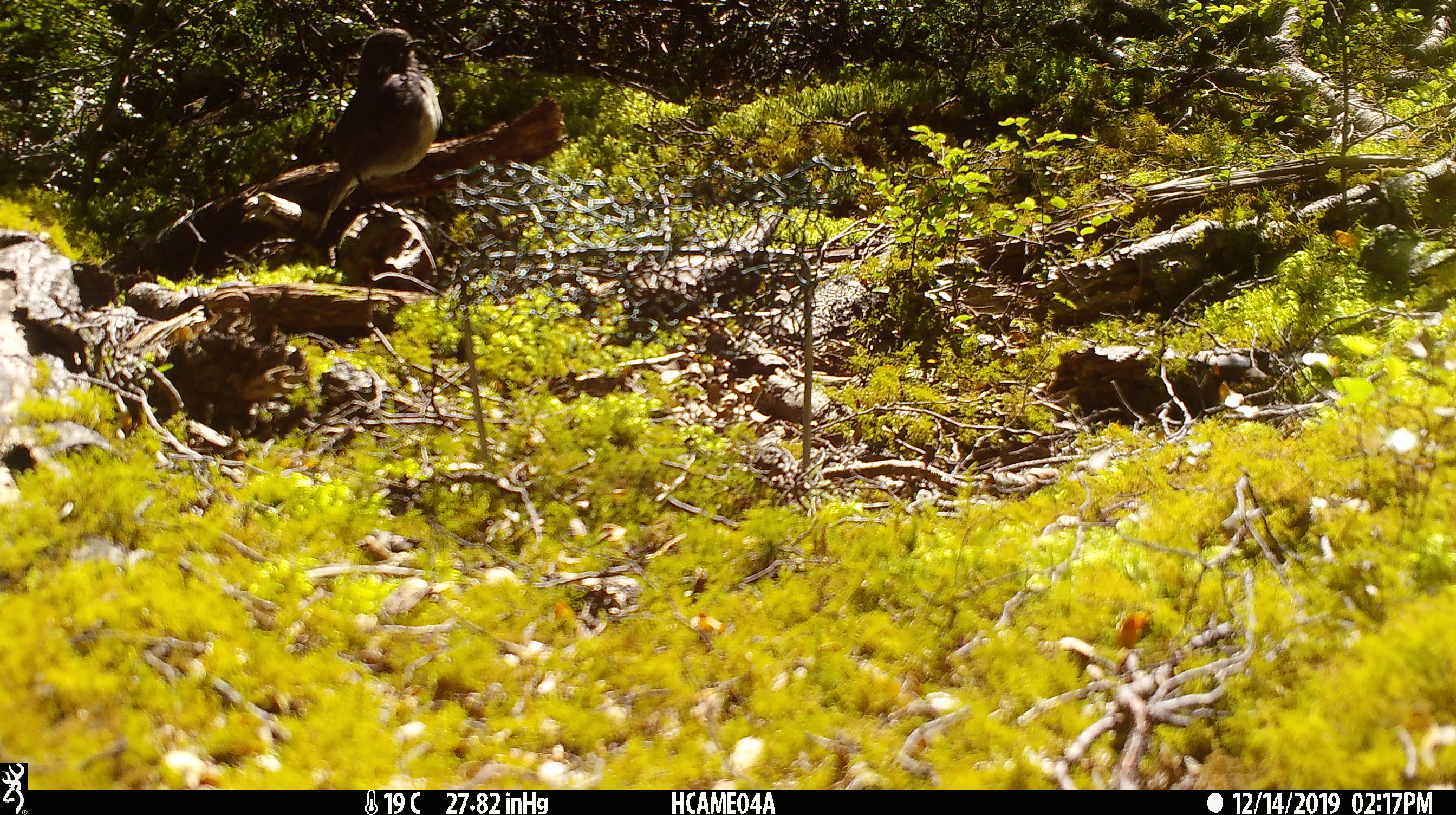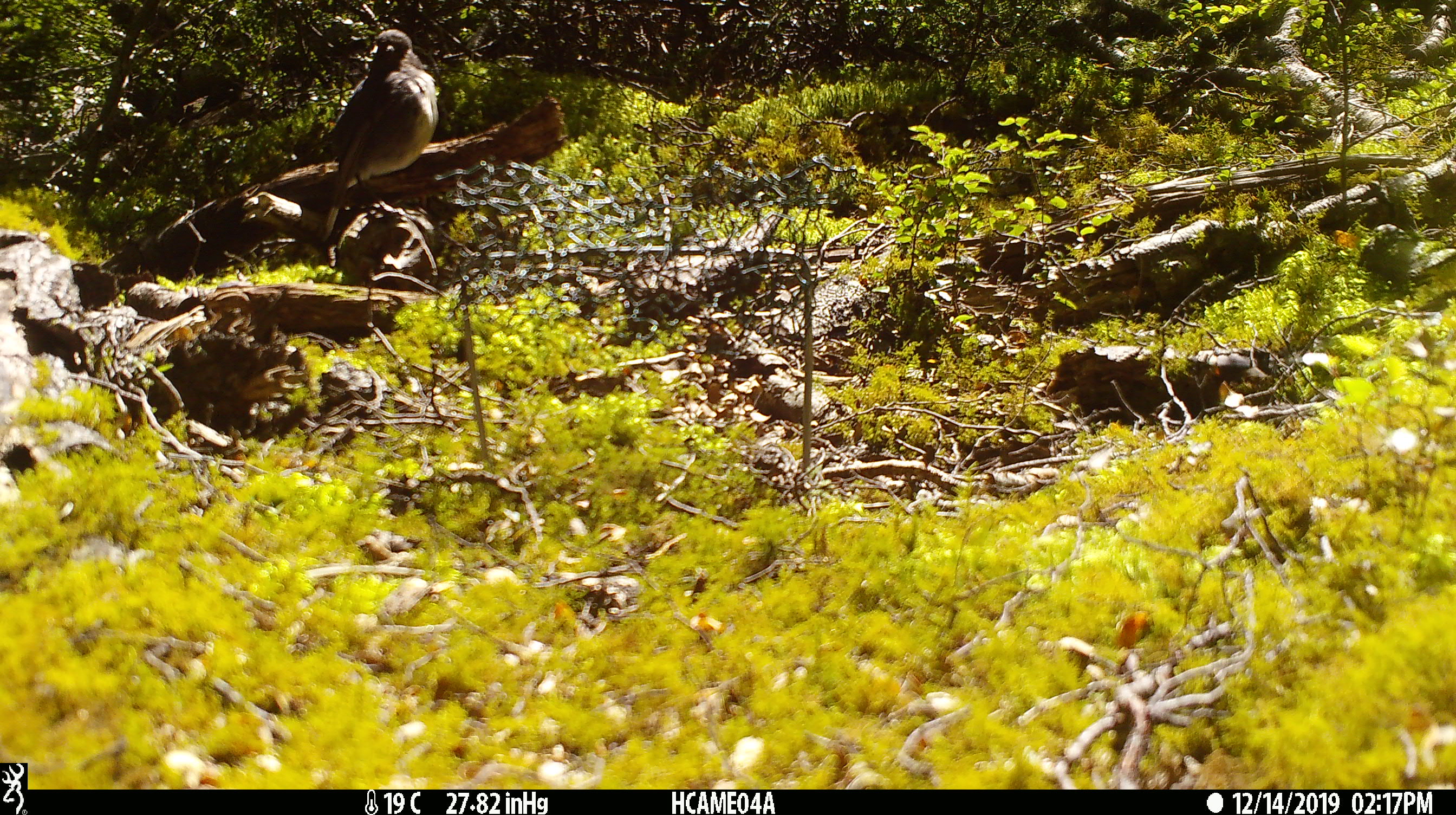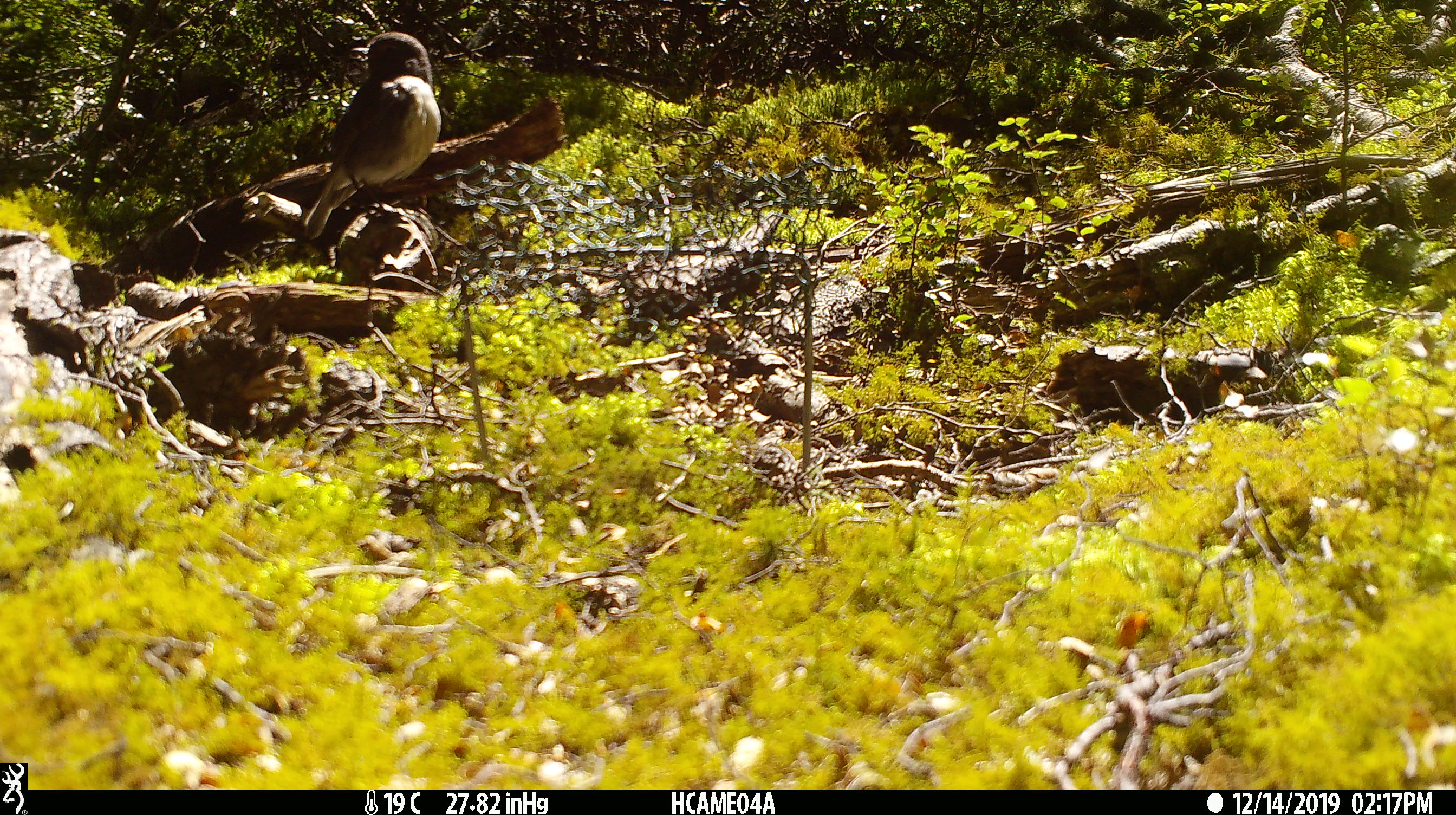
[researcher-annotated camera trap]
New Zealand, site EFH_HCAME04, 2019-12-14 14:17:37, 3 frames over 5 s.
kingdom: Animalia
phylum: Chordata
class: Aves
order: Passeriformes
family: Petroicidae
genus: Petroica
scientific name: Petroica australis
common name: new zealand robin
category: robin